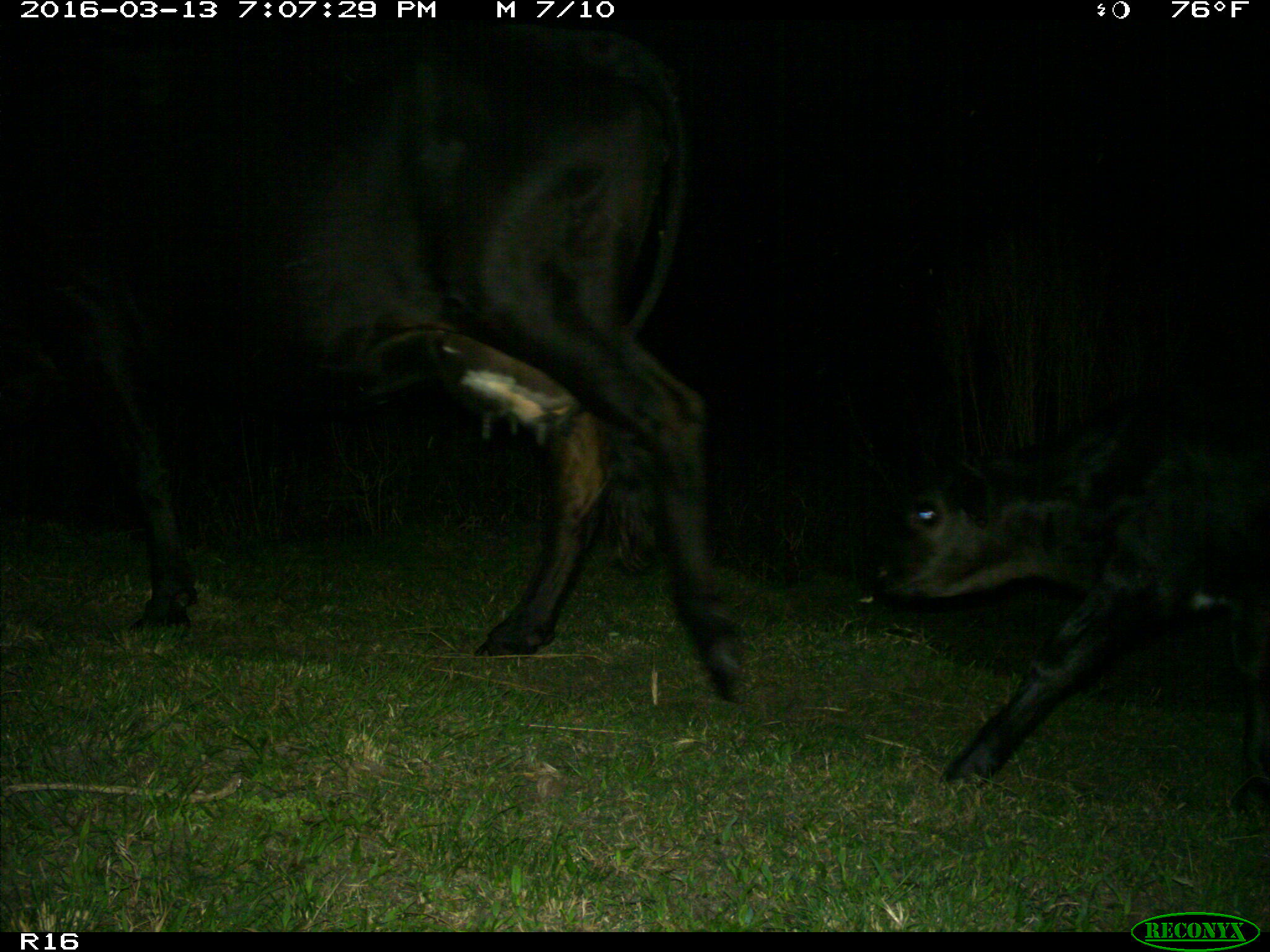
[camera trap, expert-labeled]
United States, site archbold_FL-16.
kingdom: Animalia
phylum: Chordata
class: Mammalia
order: Artiodactyla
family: Bovidae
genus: Bos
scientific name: Bos taurus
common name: domestic cow